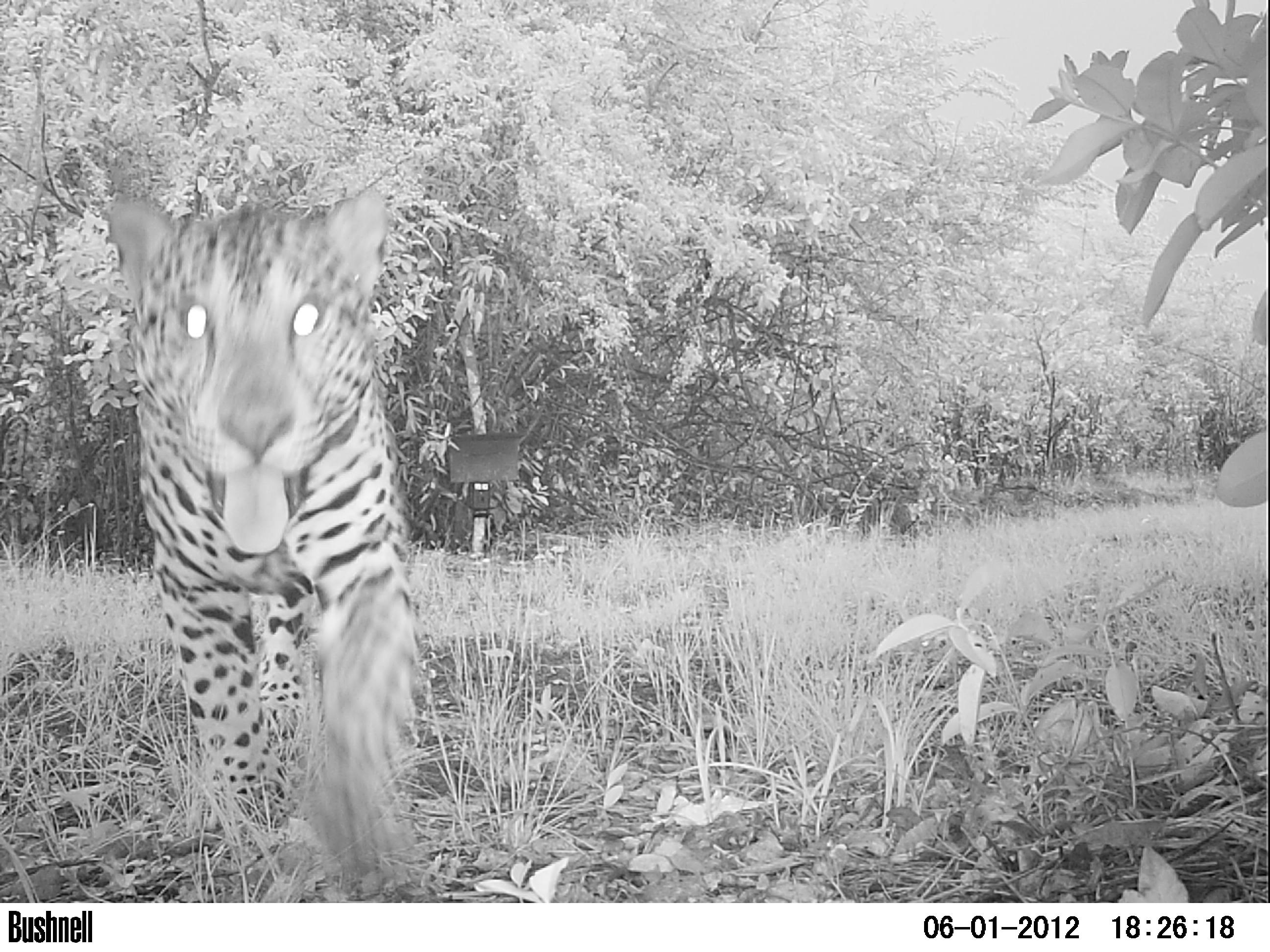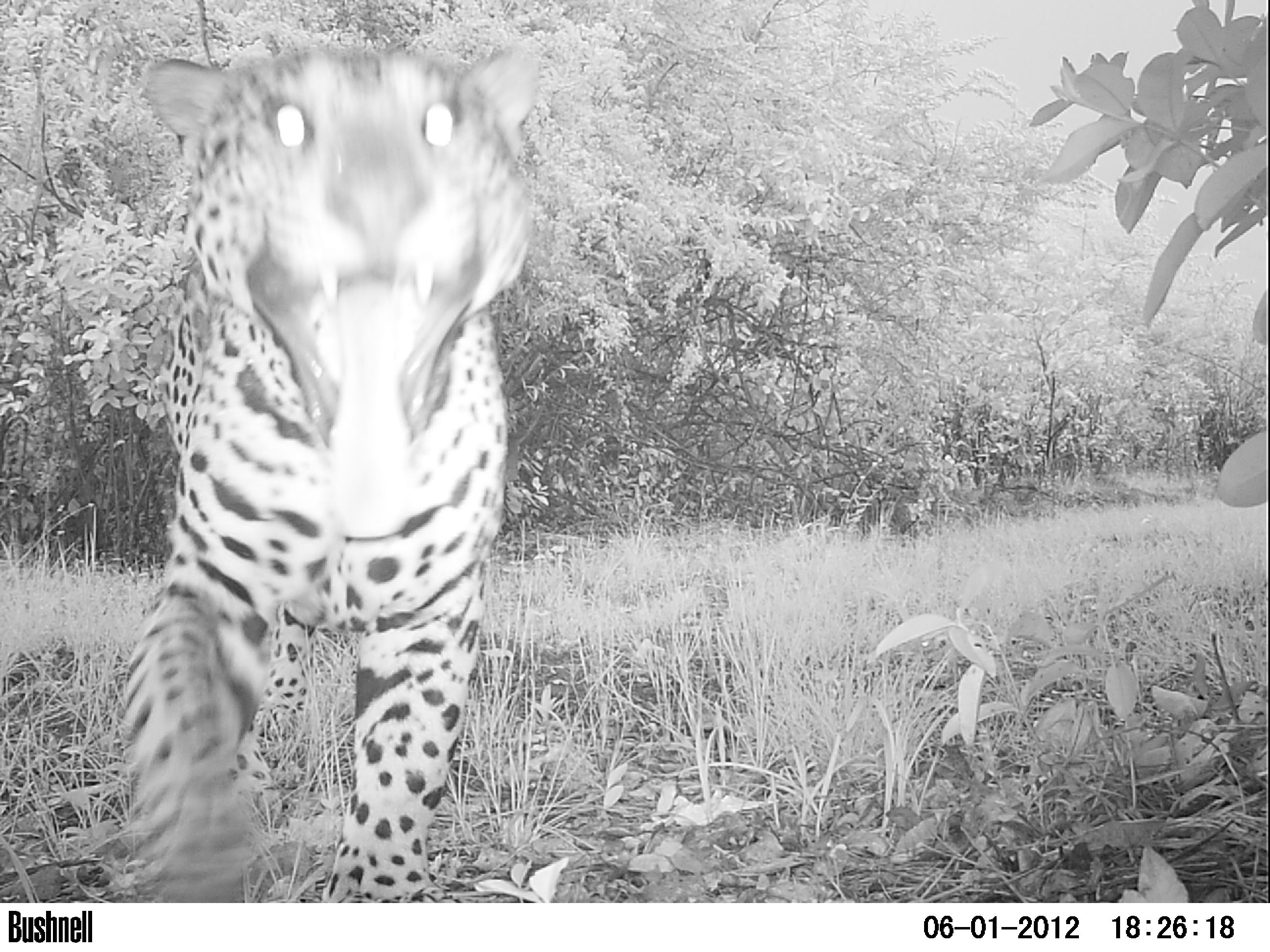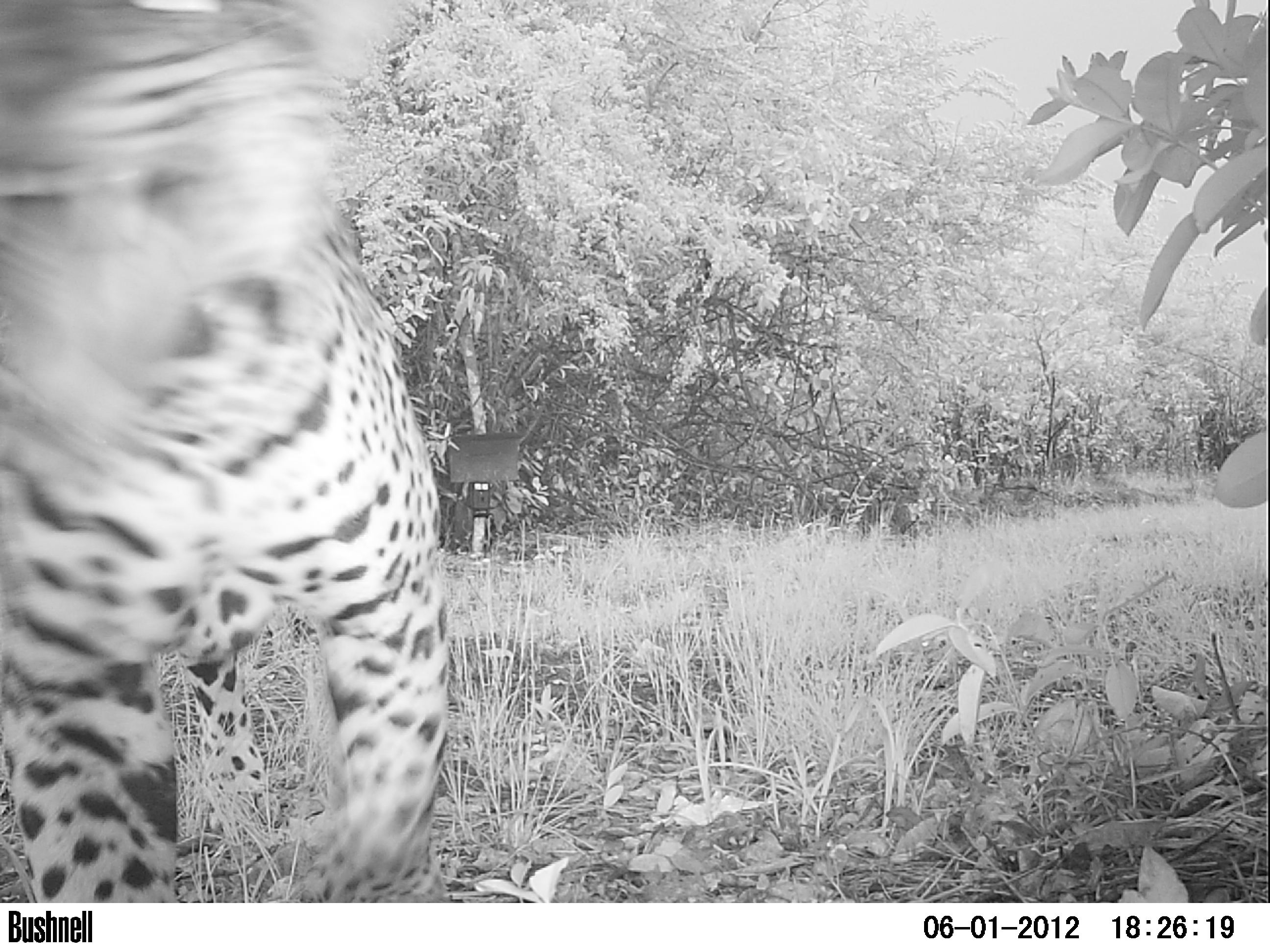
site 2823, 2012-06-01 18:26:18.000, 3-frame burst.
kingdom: Animalia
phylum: Chordata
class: Mammalia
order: Carnivora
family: Felidae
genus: Panthera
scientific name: Panthera onca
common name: jaguar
Panthera onca (jaguar), count 1, age adult.